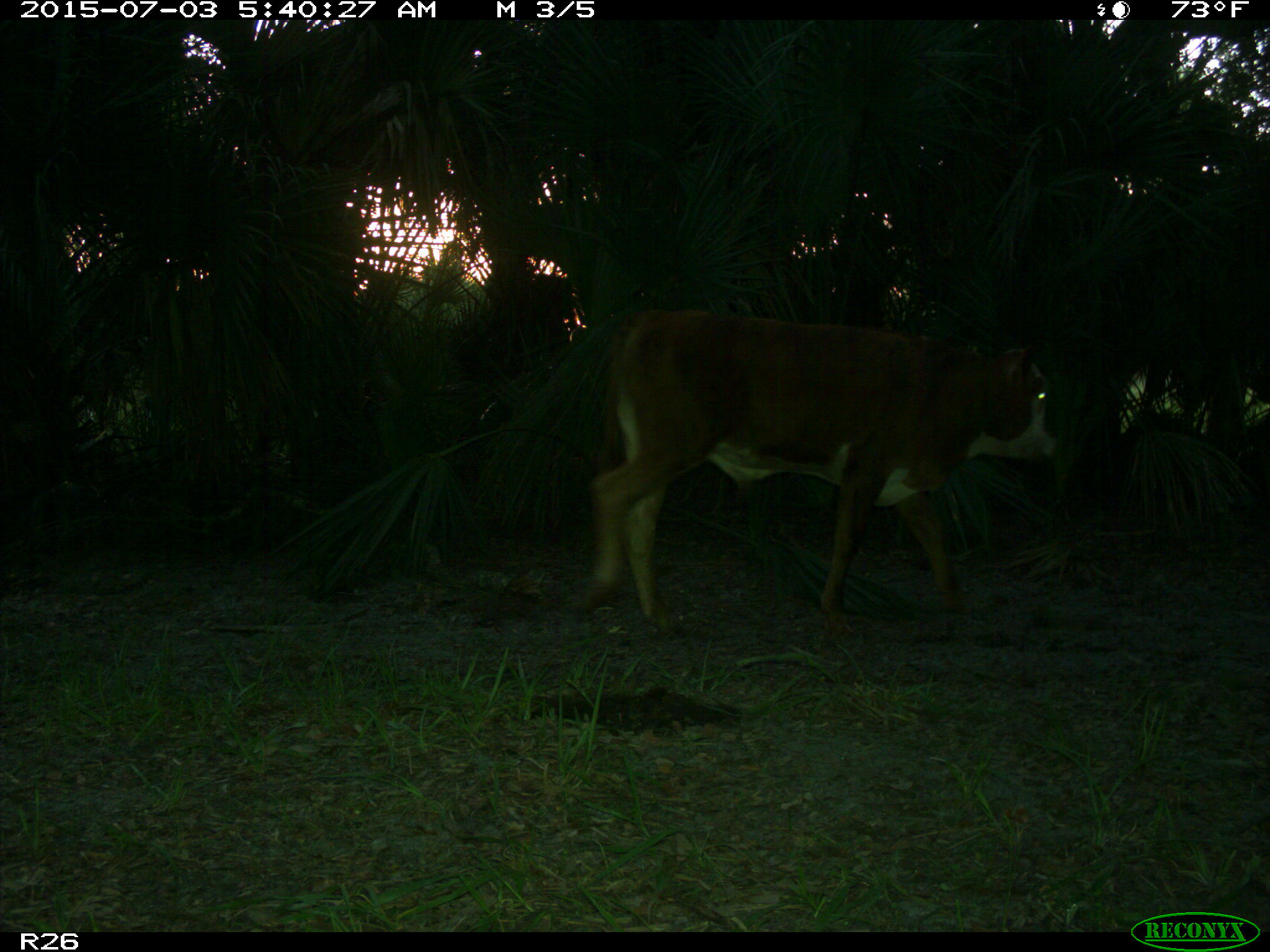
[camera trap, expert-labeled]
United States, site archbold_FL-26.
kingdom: Animalia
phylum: Chordata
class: Mammalia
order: Artiodactyla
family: Bovidae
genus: Bos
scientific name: Bos taurus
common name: domestic cow